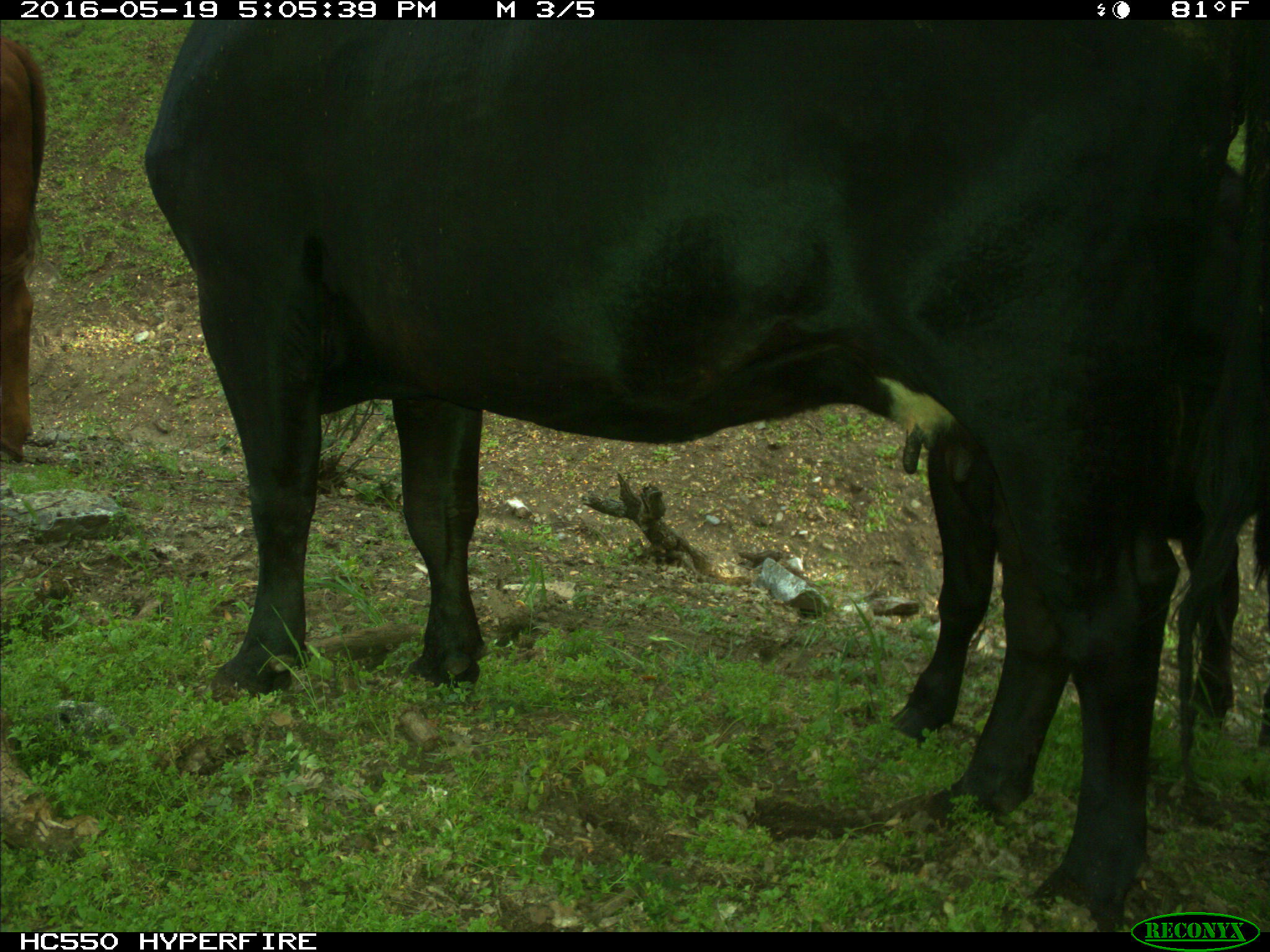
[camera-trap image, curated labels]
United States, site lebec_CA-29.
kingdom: Animalia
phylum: Chordata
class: Mammalia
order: Artiodactyla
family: Bovidae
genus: Bos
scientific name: Bos taurus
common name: domestic cow